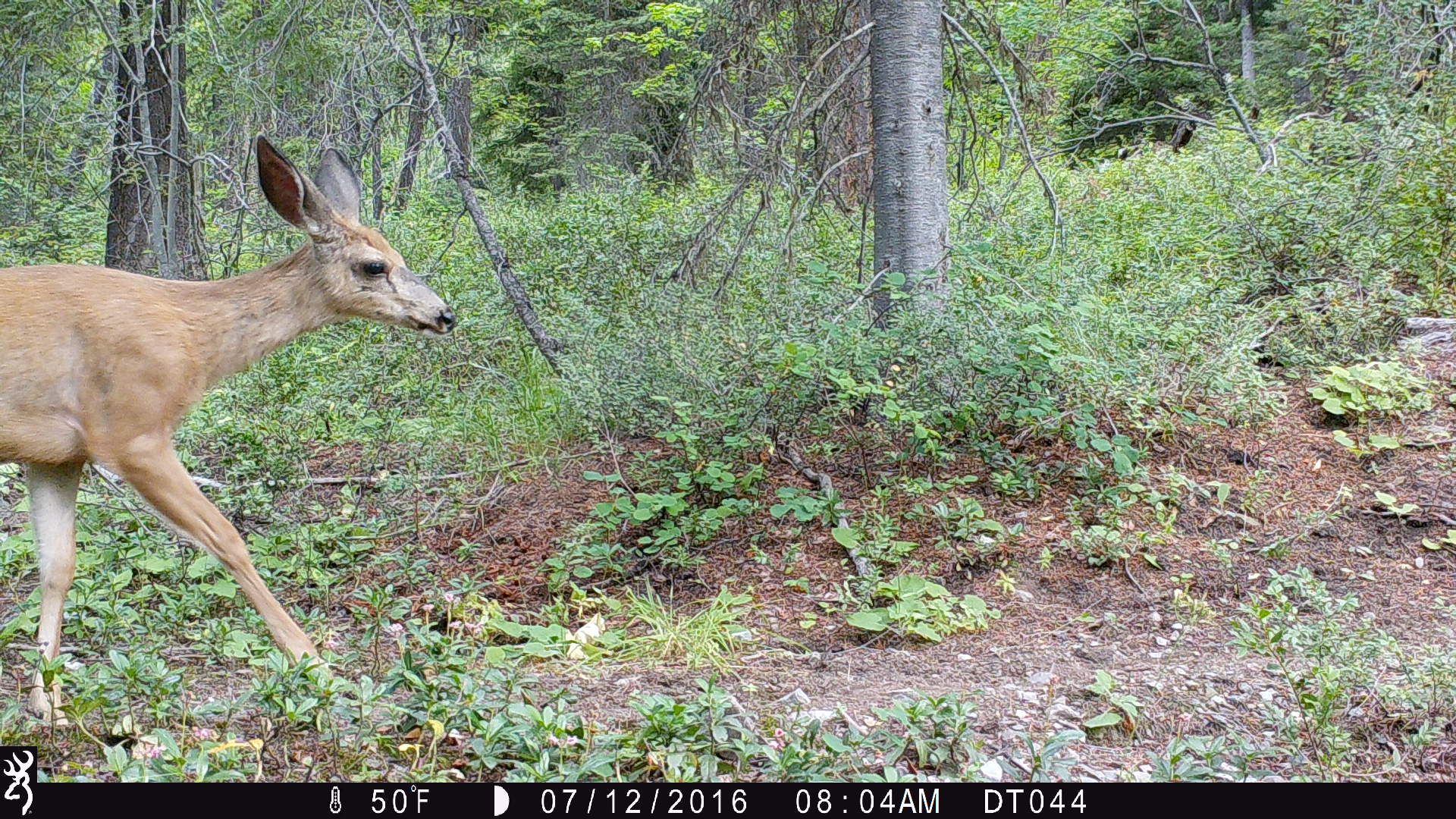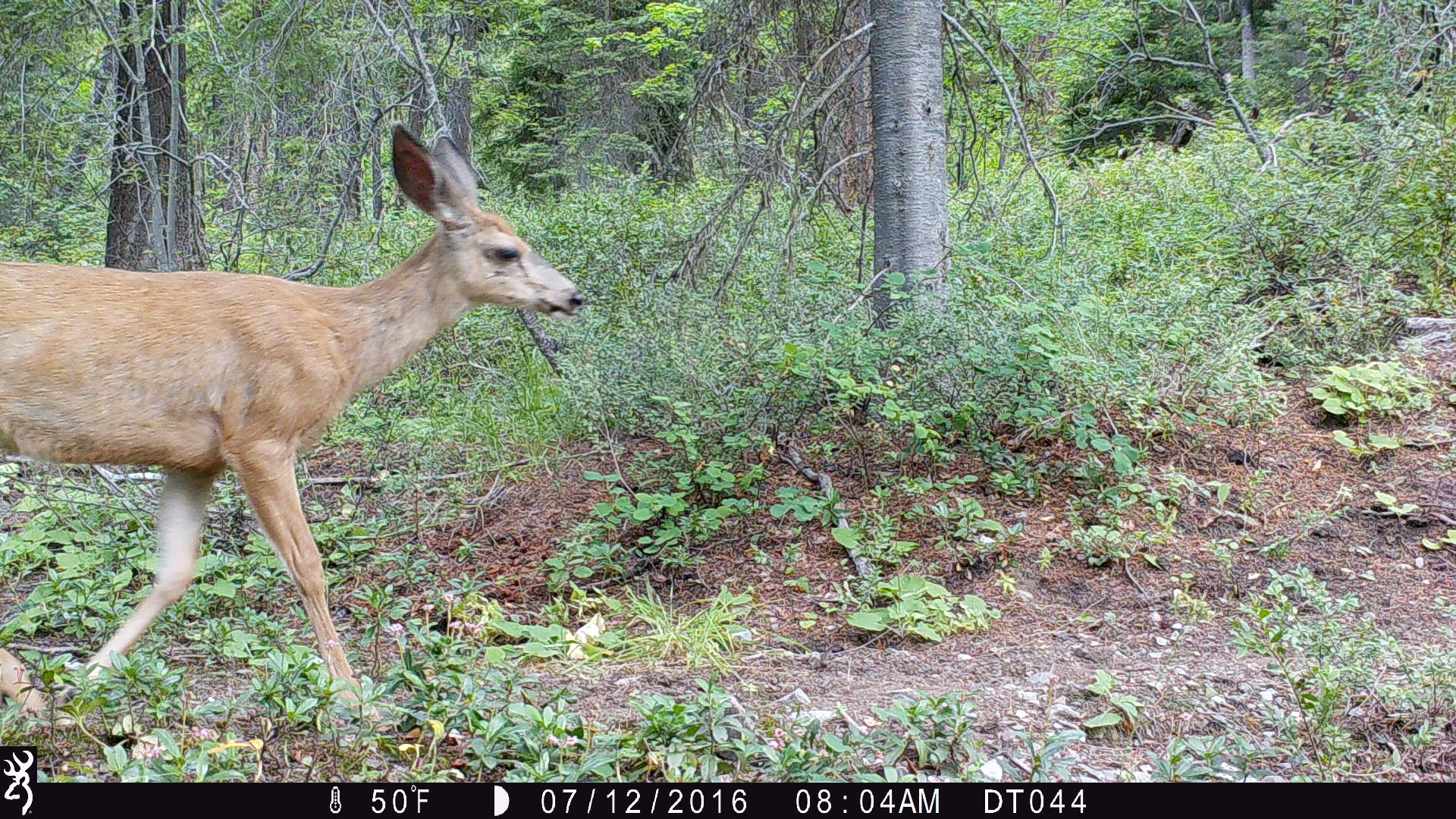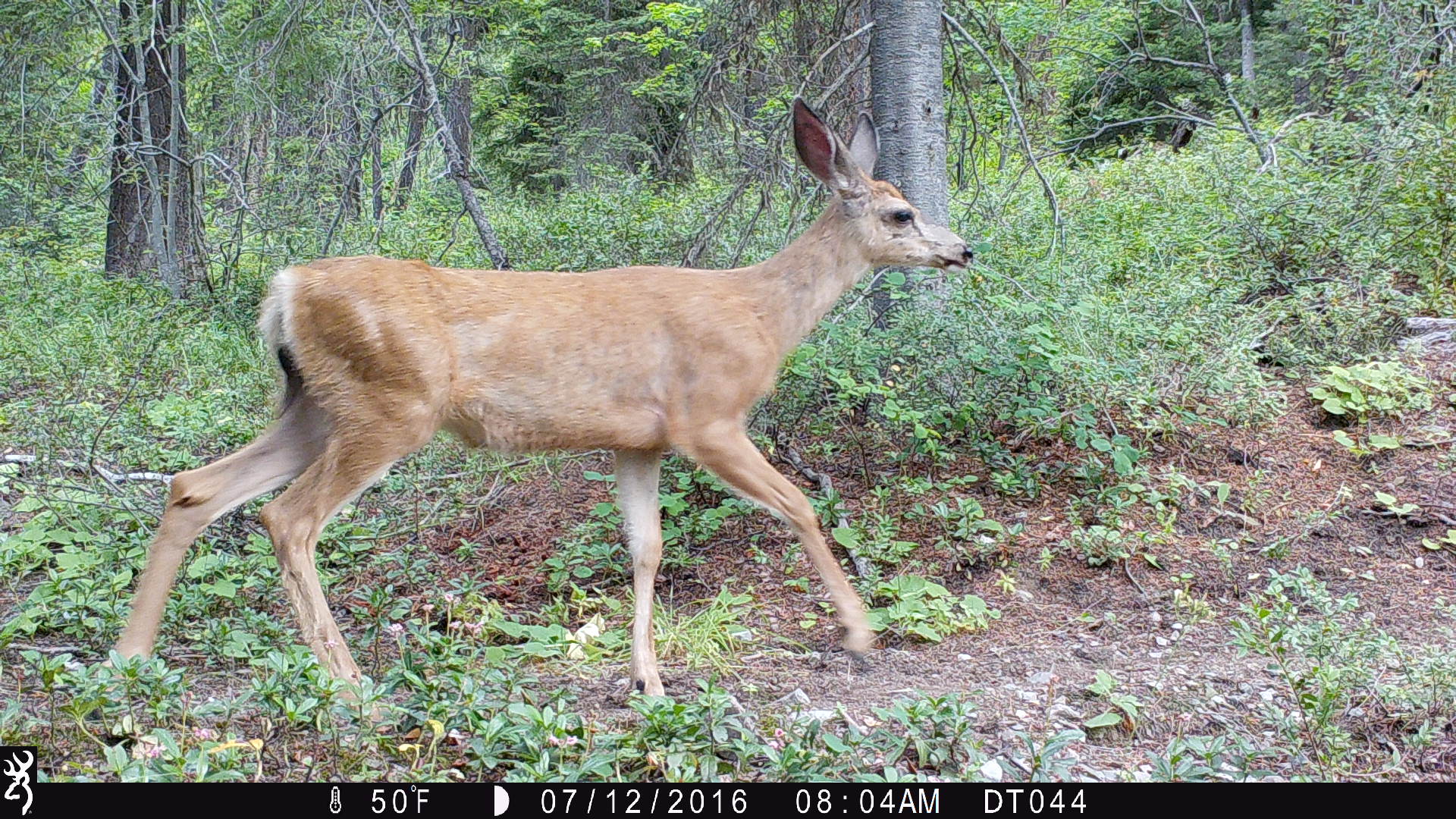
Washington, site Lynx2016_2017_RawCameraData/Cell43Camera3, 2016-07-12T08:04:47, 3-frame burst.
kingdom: Animalia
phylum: Chordata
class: Mammalia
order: Artiodactyla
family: Cervidae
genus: Odocoileus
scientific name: Odocoileus hemionus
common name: mule deer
Odocoileus hemionus (mule deer). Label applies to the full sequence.